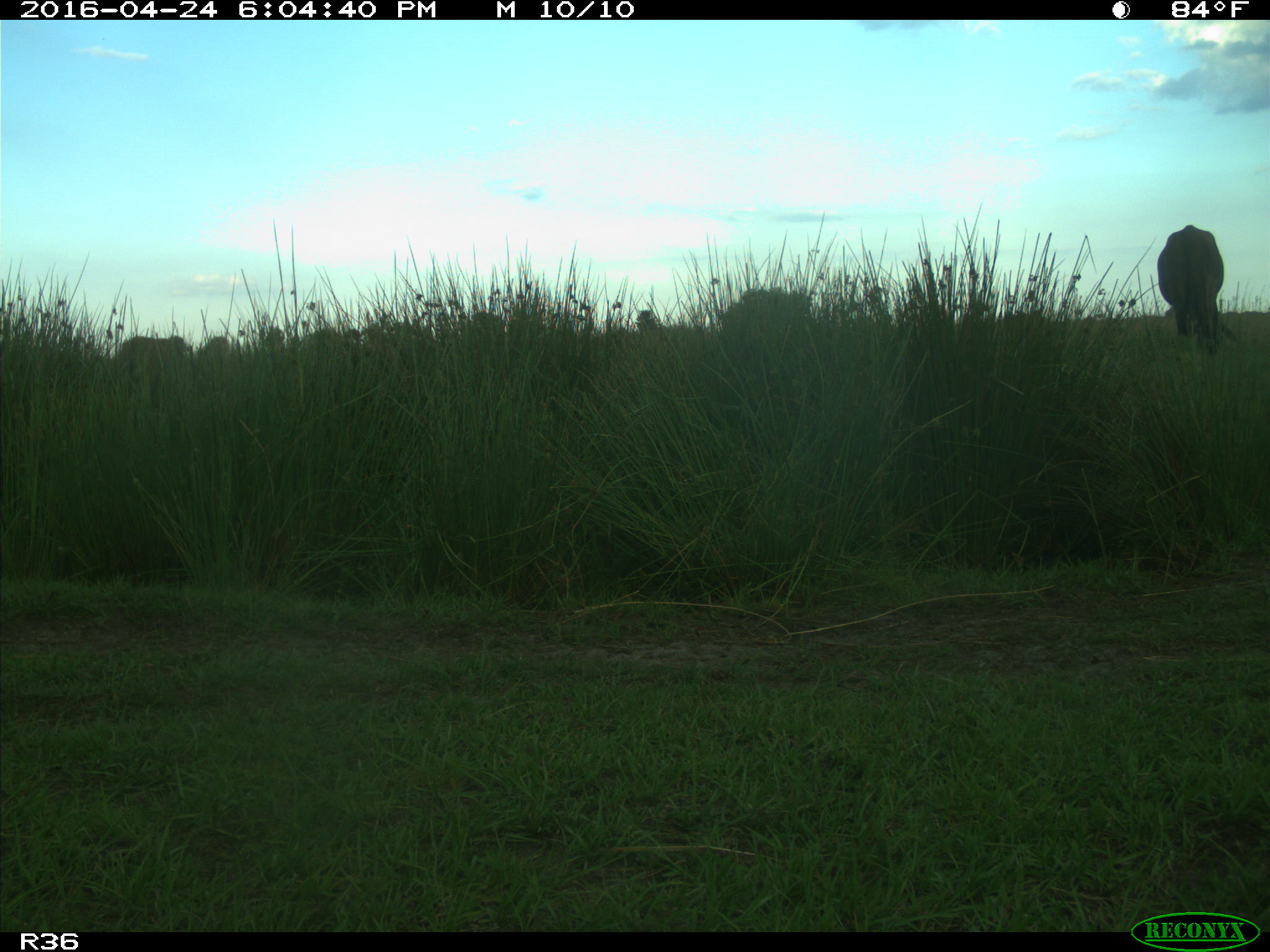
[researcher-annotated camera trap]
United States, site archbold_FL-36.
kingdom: Animalia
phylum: Chordata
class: Mammalia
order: Artiodactyla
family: Bovidae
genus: Bos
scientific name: Bos taurus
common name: domestic cow